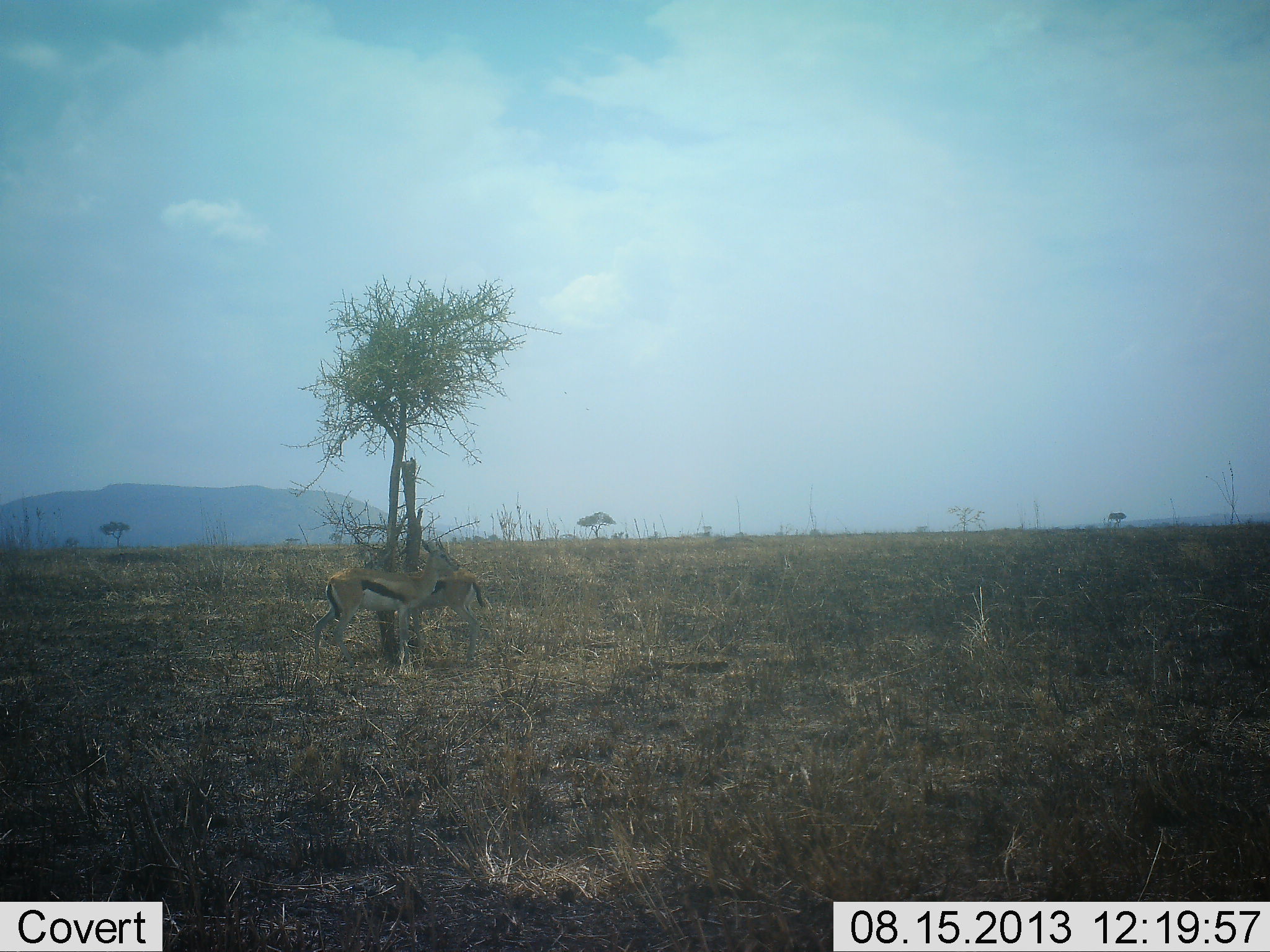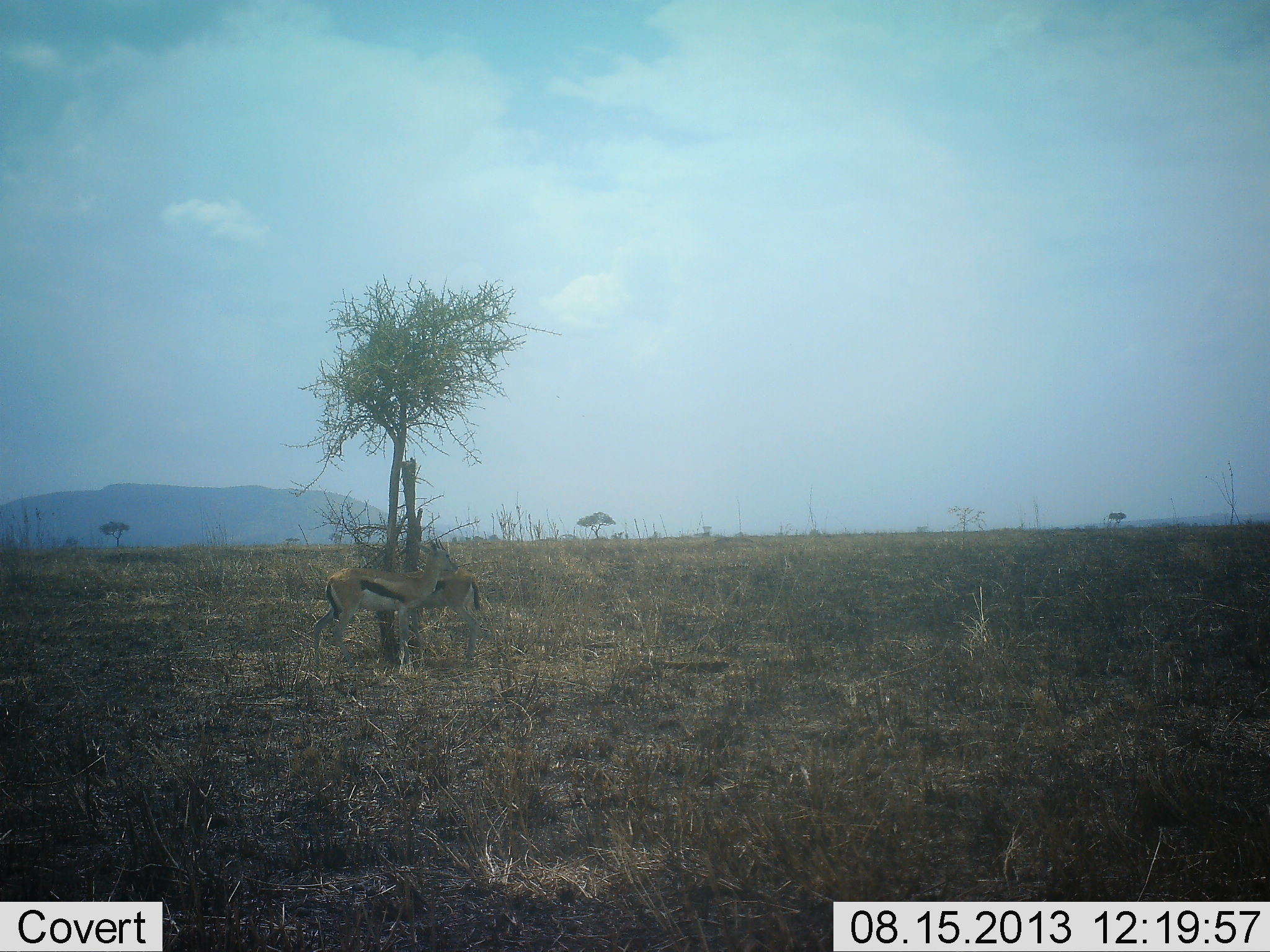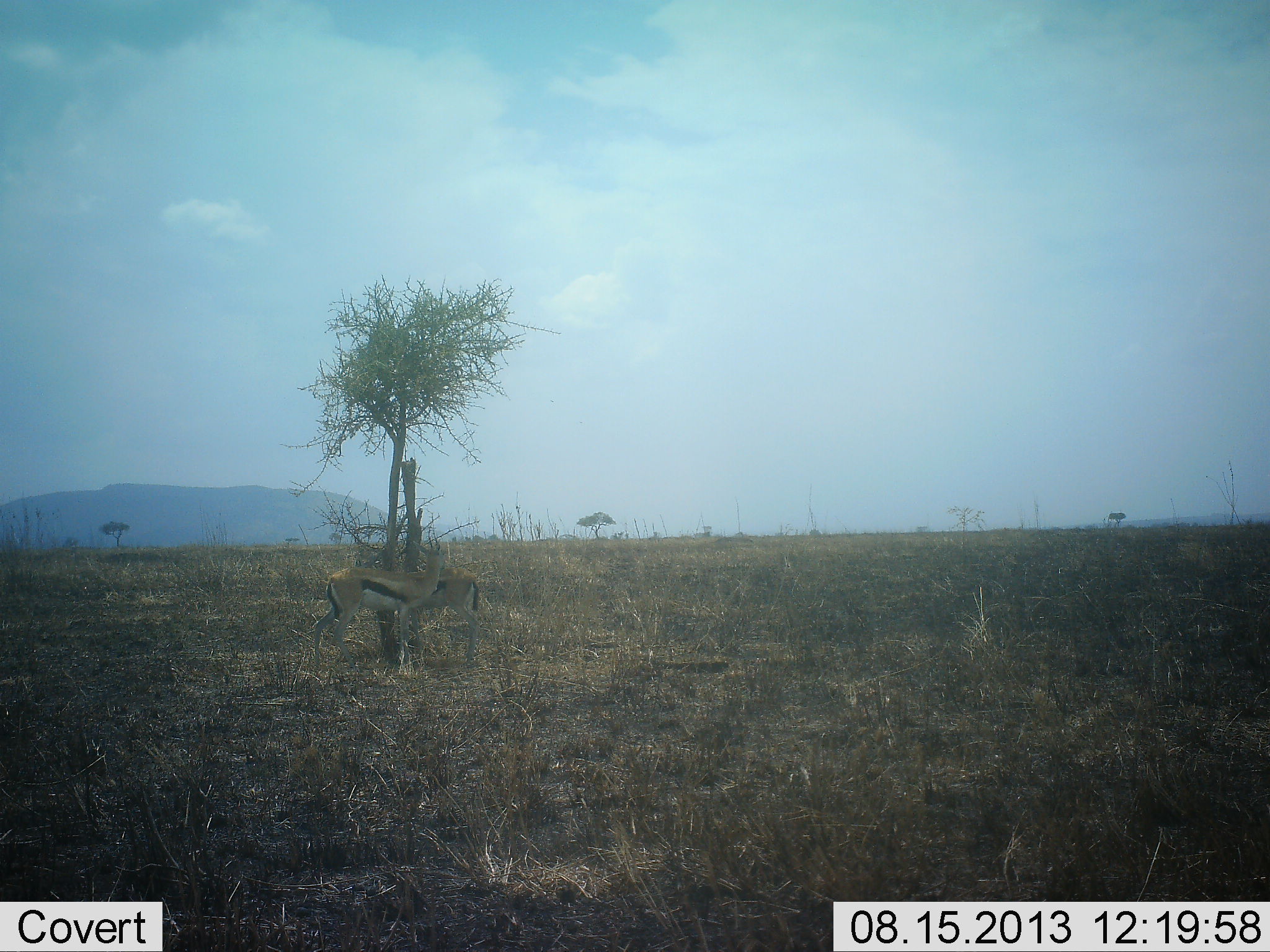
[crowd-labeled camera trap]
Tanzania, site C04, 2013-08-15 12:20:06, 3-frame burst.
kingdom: Animalia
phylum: Chordata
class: Mammalia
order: Artiodactyla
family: Bovidae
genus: Eudorcas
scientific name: Eudorcas thomsonii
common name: thomson's gazelle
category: gazellethomsons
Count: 2.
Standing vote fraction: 83%.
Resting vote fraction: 6%.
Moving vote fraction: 0%.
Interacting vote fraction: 33%.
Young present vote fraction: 6%.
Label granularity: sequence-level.